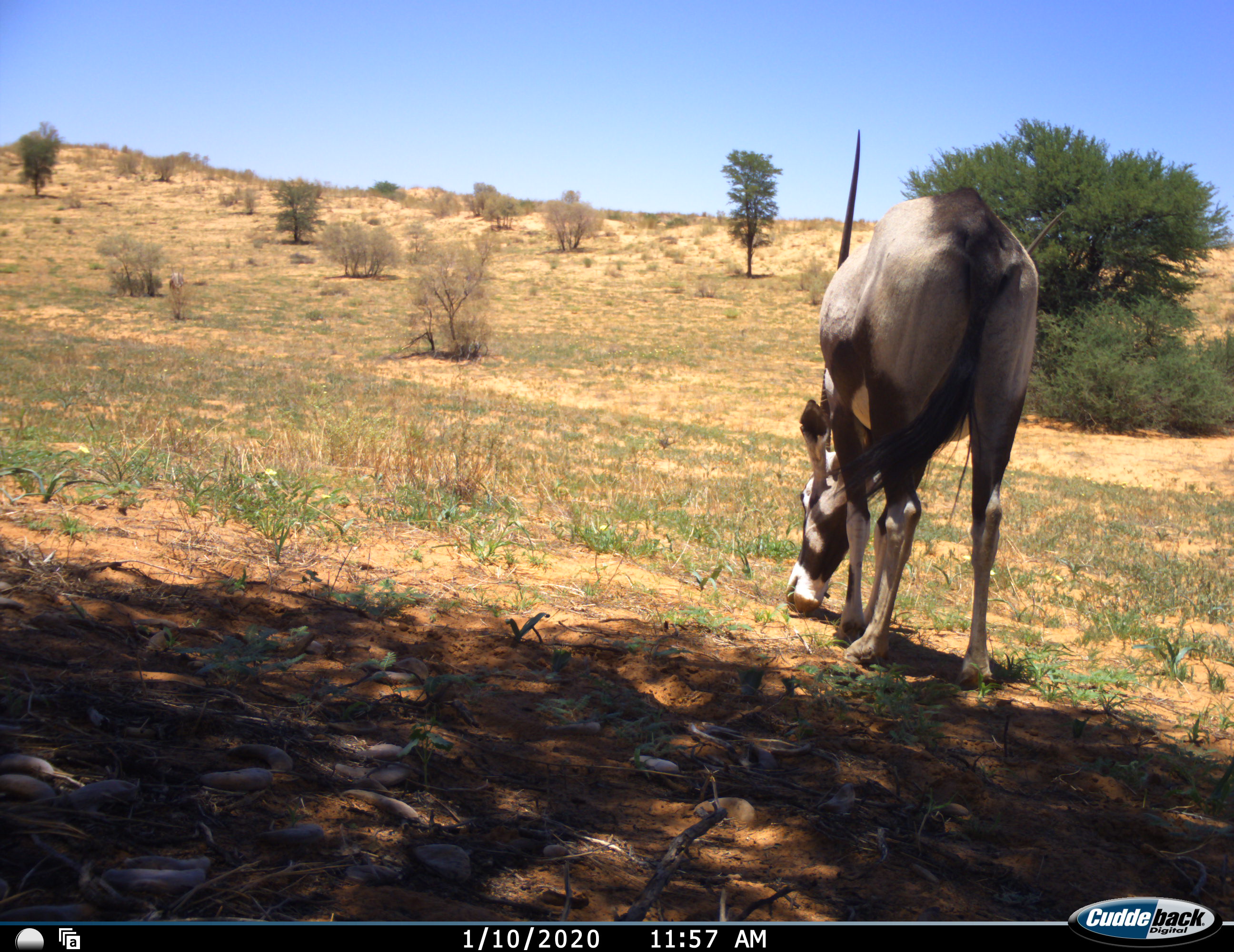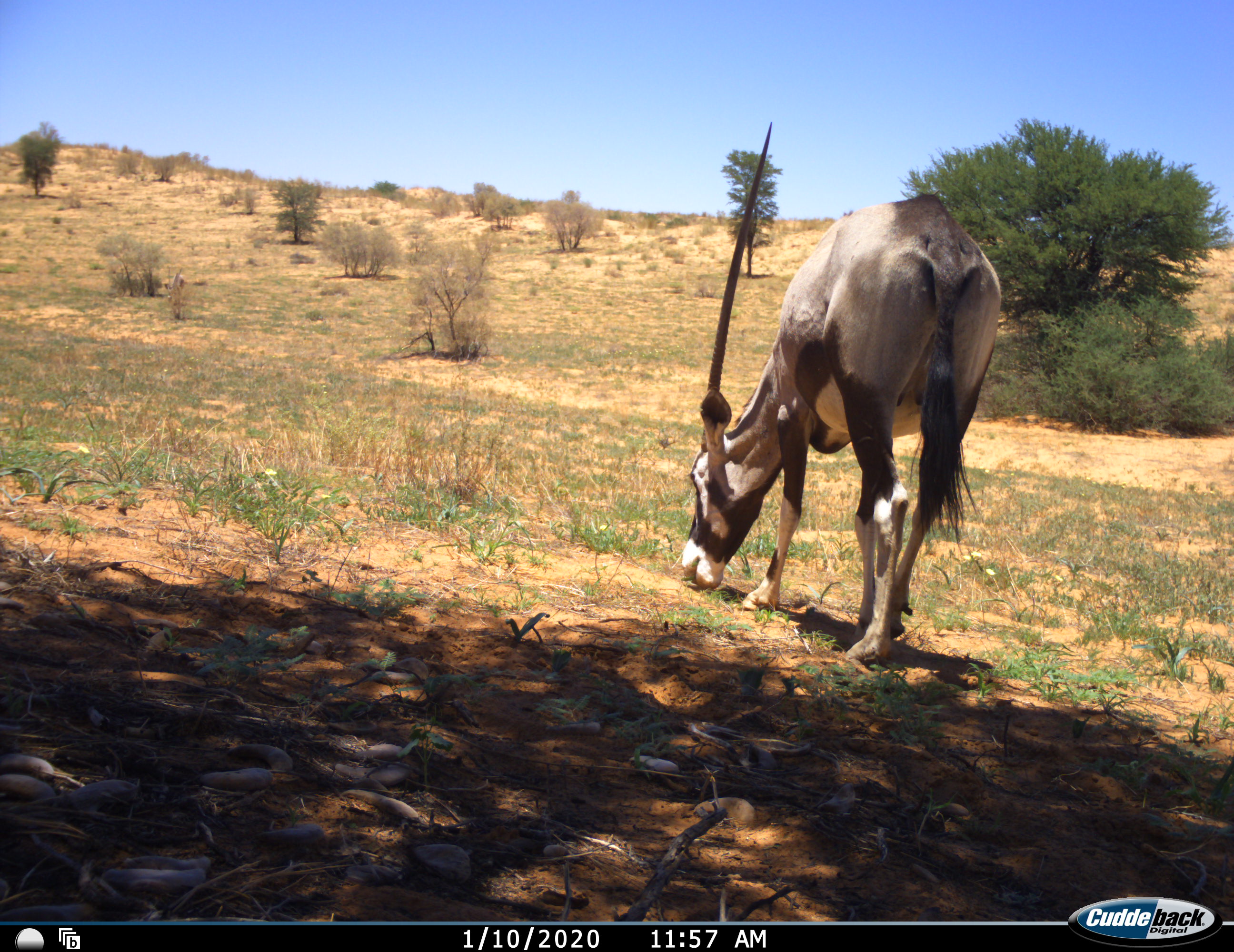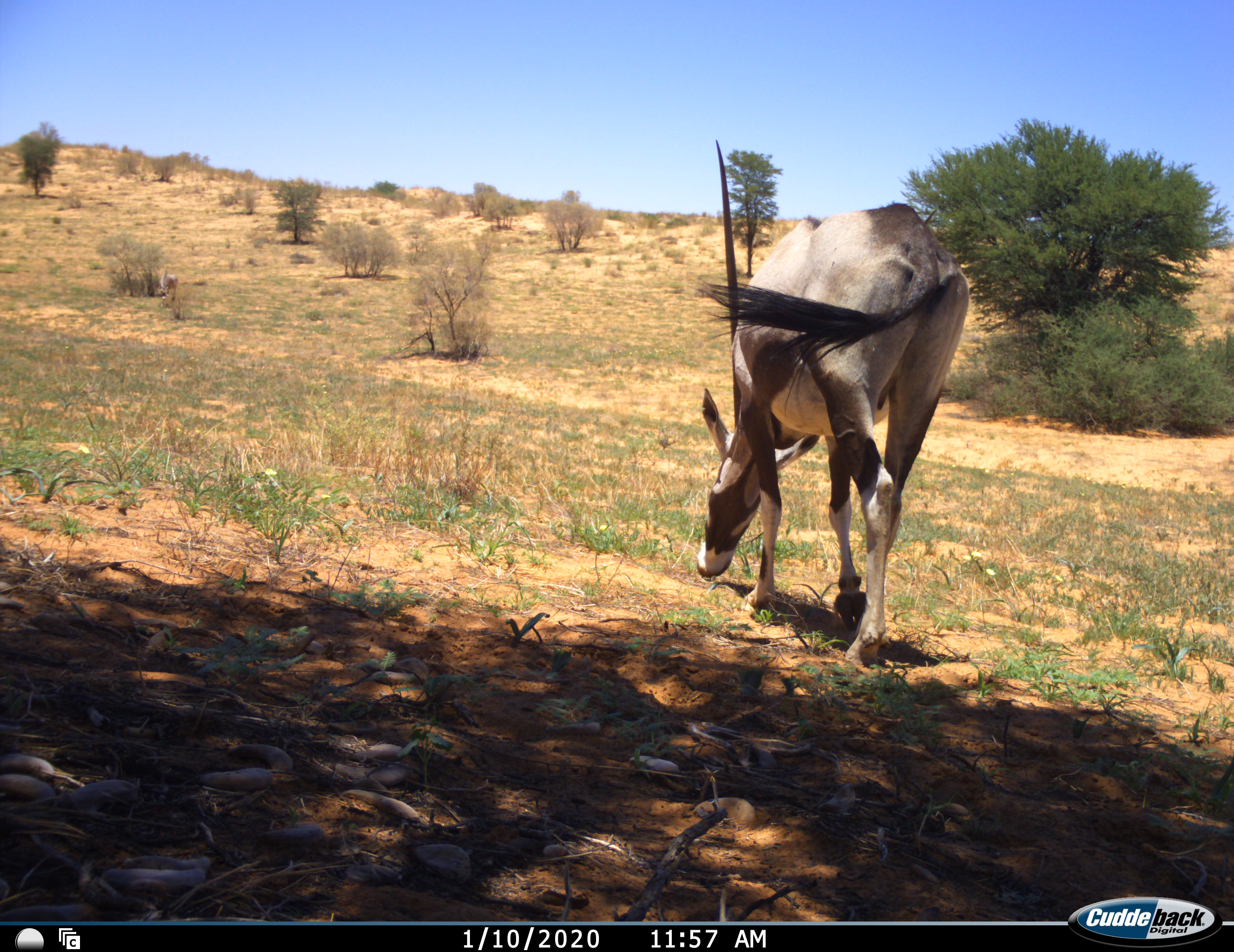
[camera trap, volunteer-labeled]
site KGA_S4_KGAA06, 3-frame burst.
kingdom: Animalia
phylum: Chordata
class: Mammalia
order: Artiodactyla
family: Bovidae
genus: Oryx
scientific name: Oryx gazella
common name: gemsbok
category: oryx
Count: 1.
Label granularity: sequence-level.